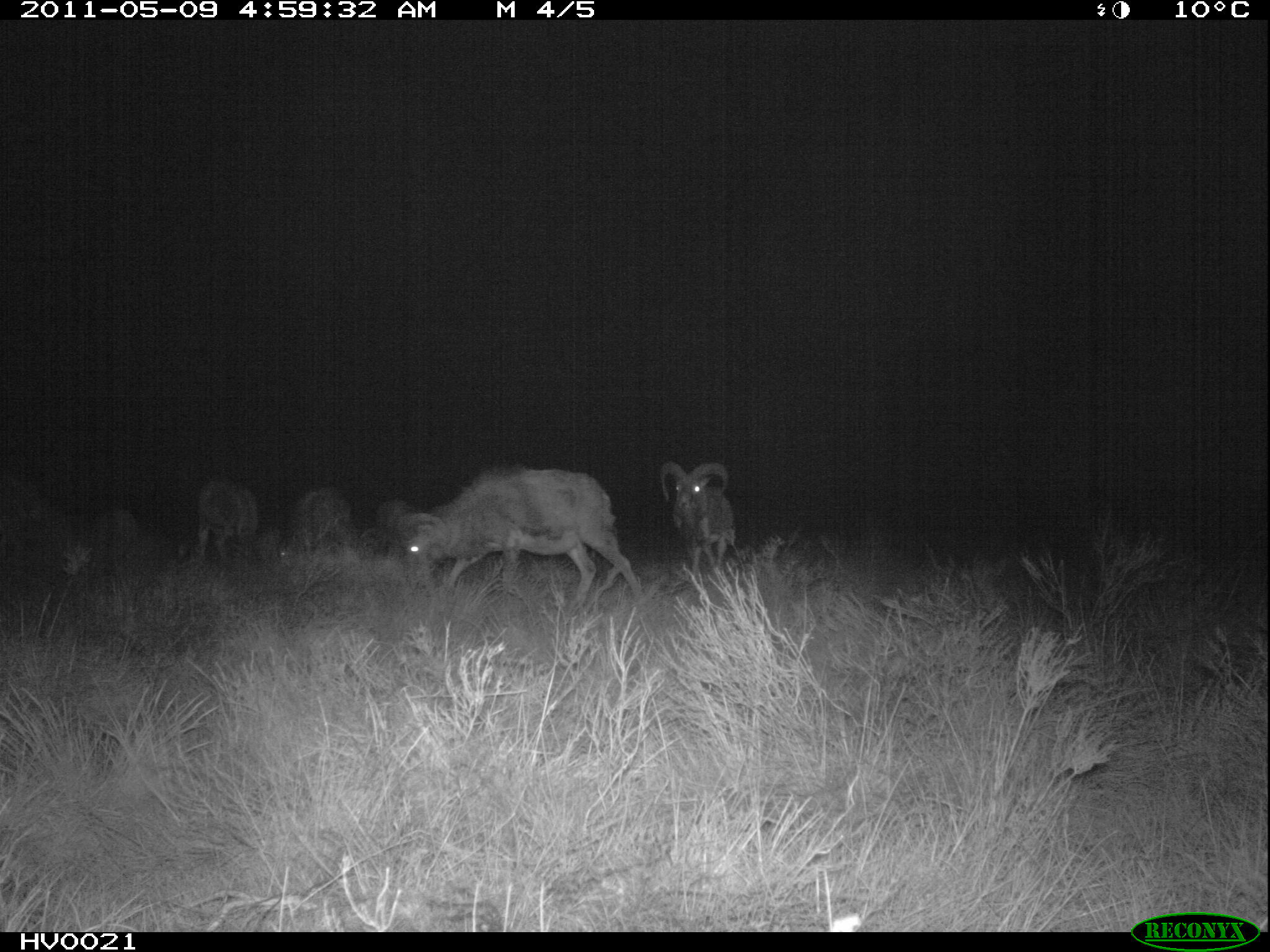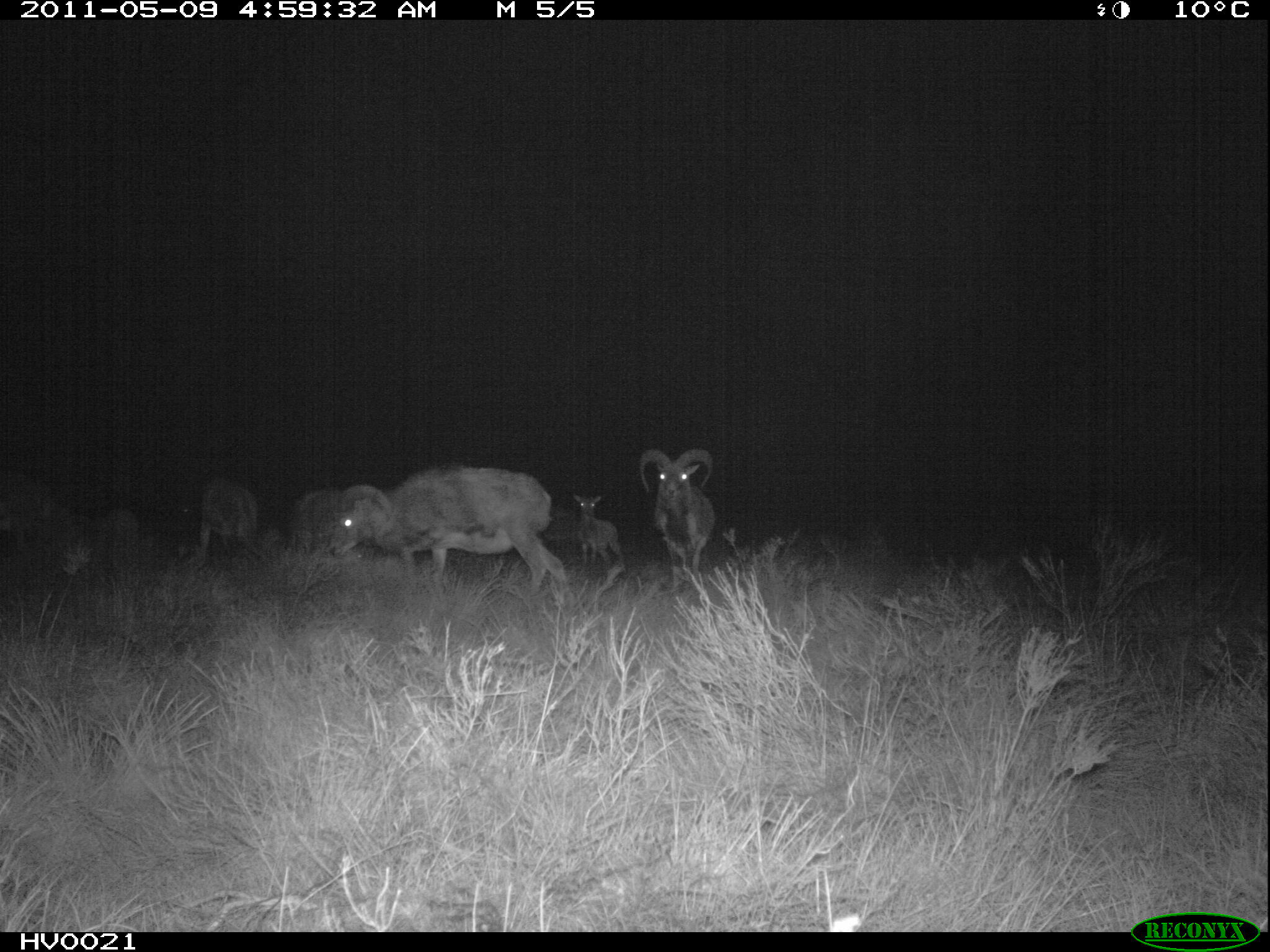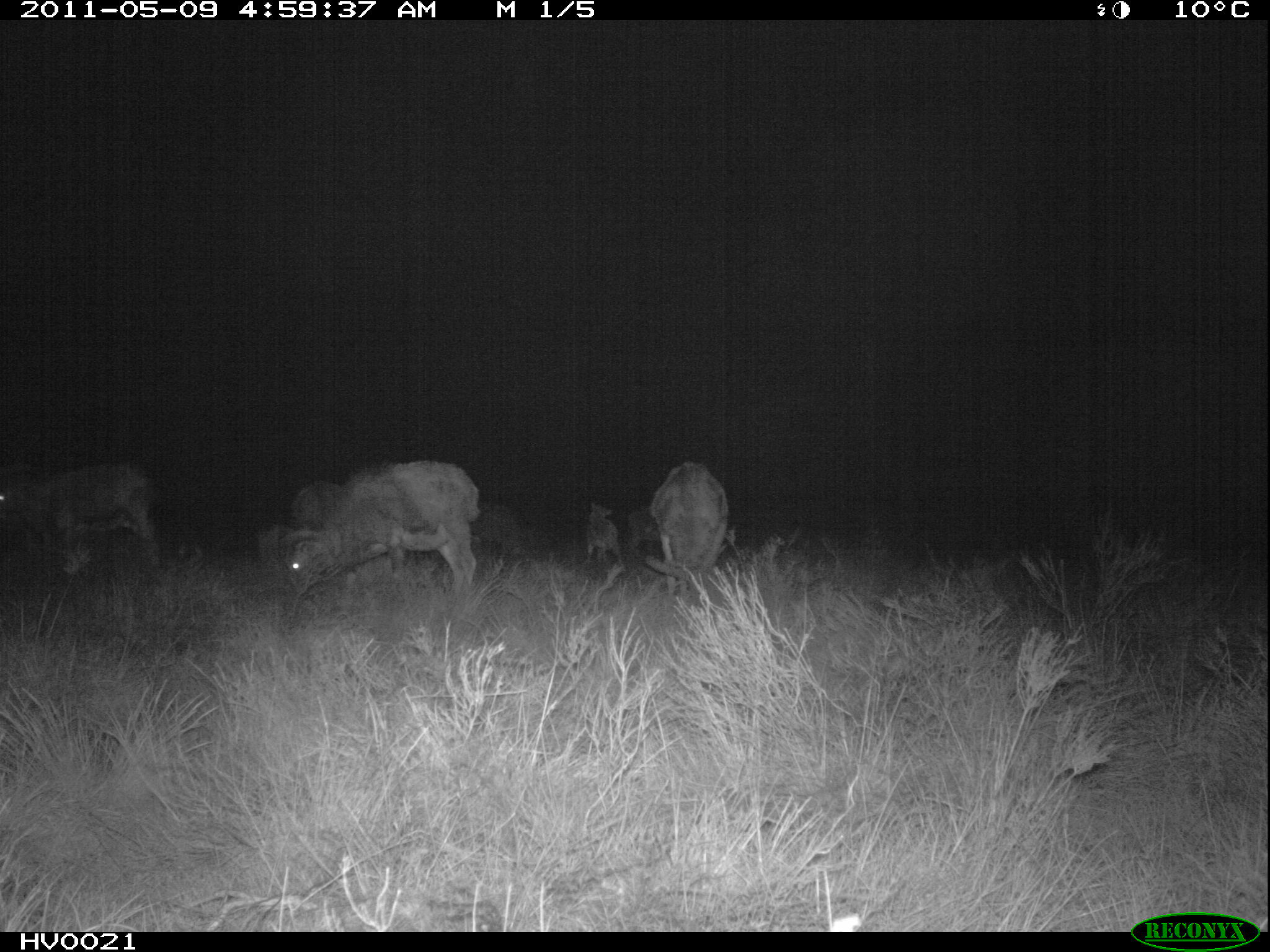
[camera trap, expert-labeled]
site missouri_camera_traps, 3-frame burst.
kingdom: Animalia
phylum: Chordata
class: Mammalia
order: Artiodactyla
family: Bovidae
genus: Ovis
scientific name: Ovis ammon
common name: mouflon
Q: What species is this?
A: Mouflon (Ovis ammon).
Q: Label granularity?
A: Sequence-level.